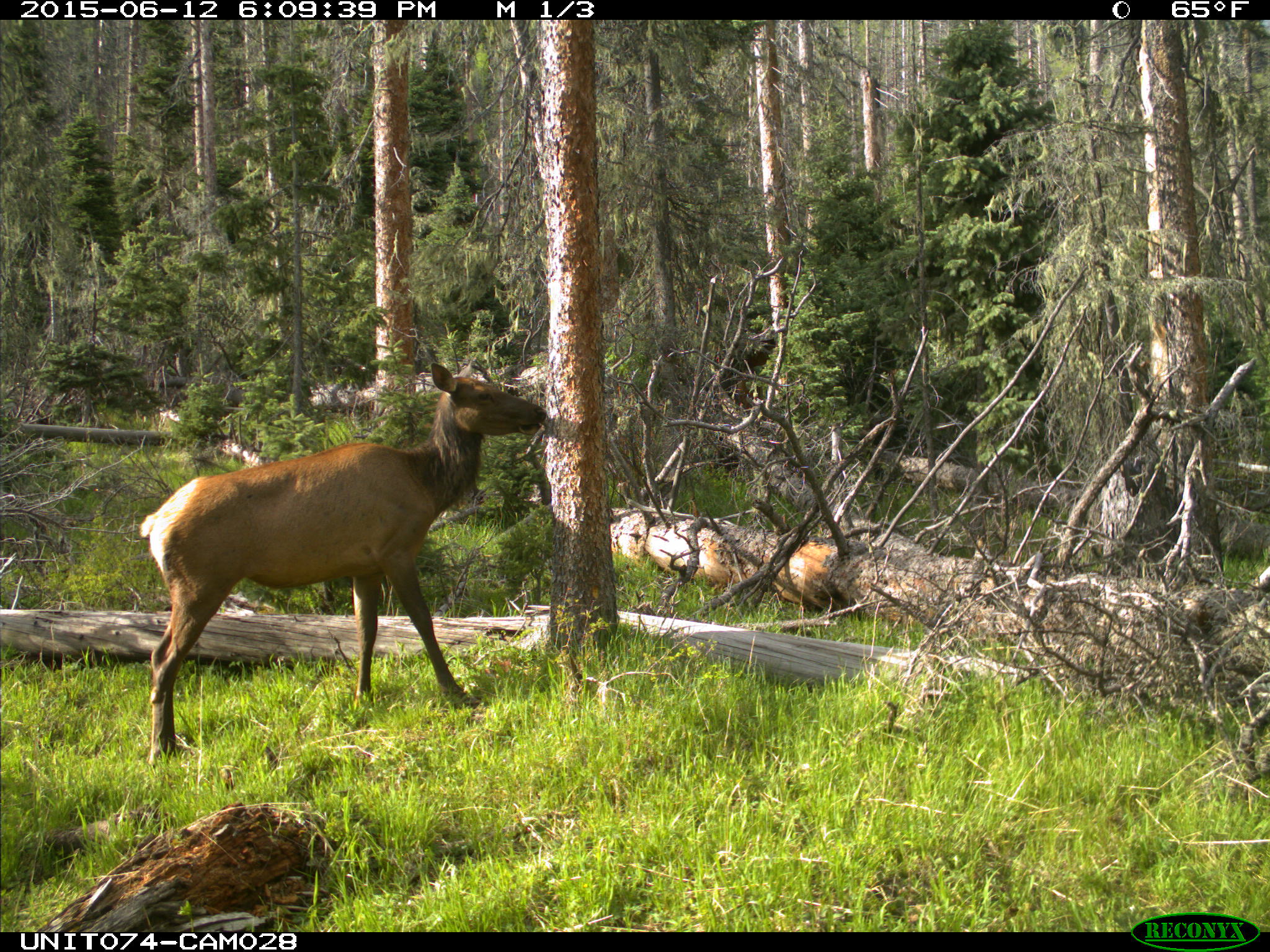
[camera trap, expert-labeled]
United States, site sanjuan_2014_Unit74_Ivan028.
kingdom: Animalia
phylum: Chordata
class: Mammalia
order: Artiodactyla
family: Cervidae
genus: Cervus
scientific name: Cervus elaphus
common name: red deer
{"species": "Cervus elaphus (red deer)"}